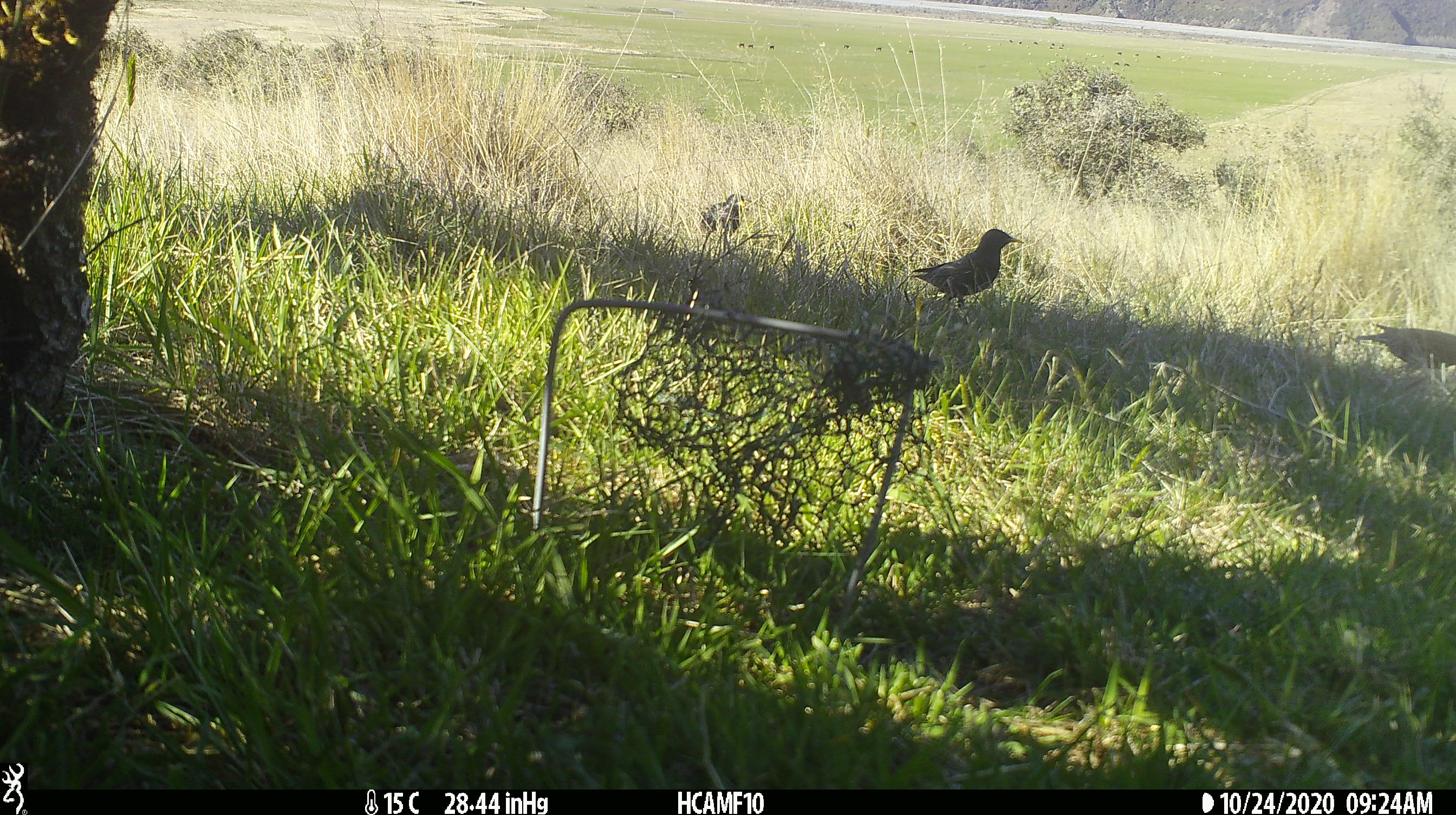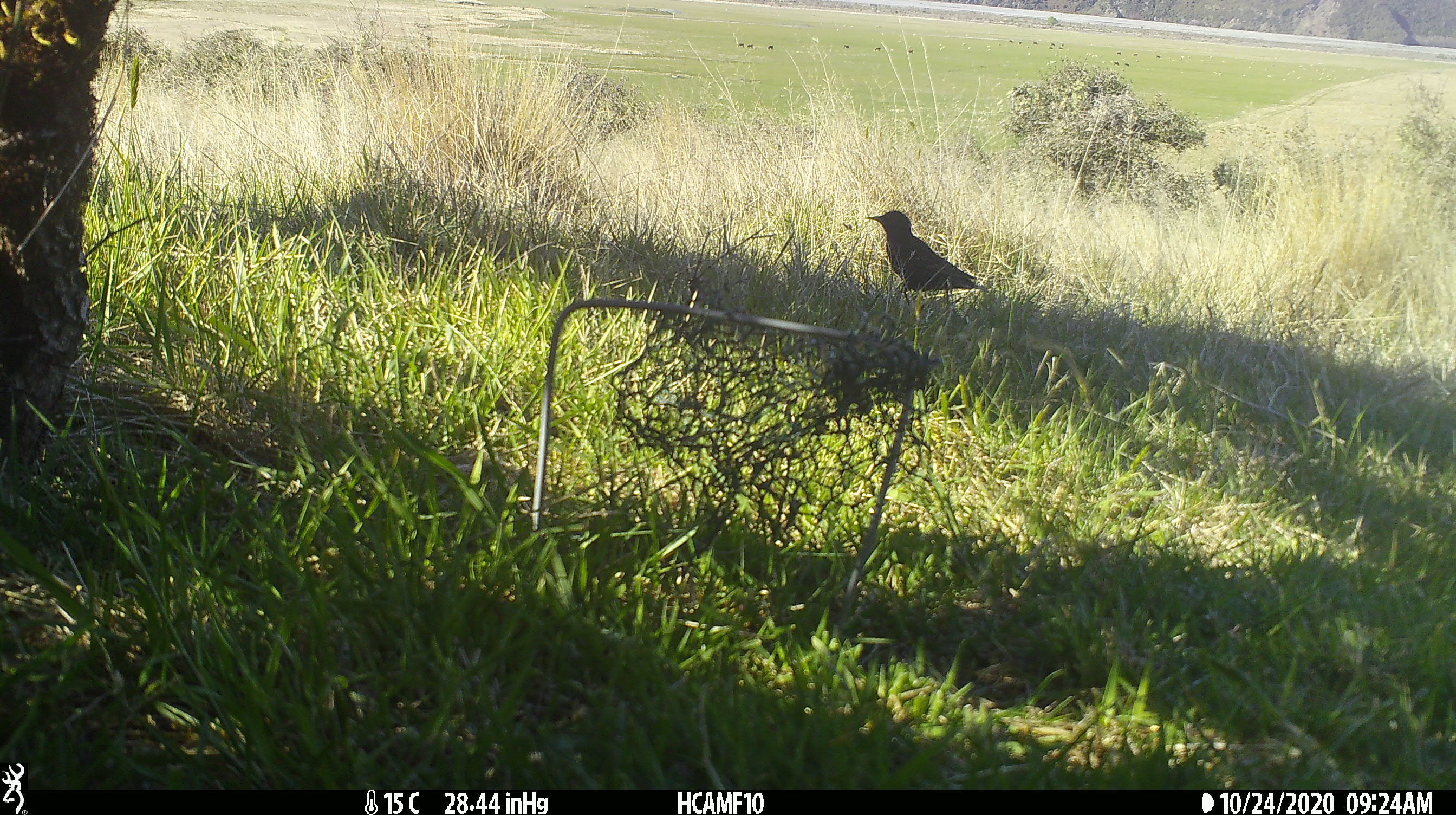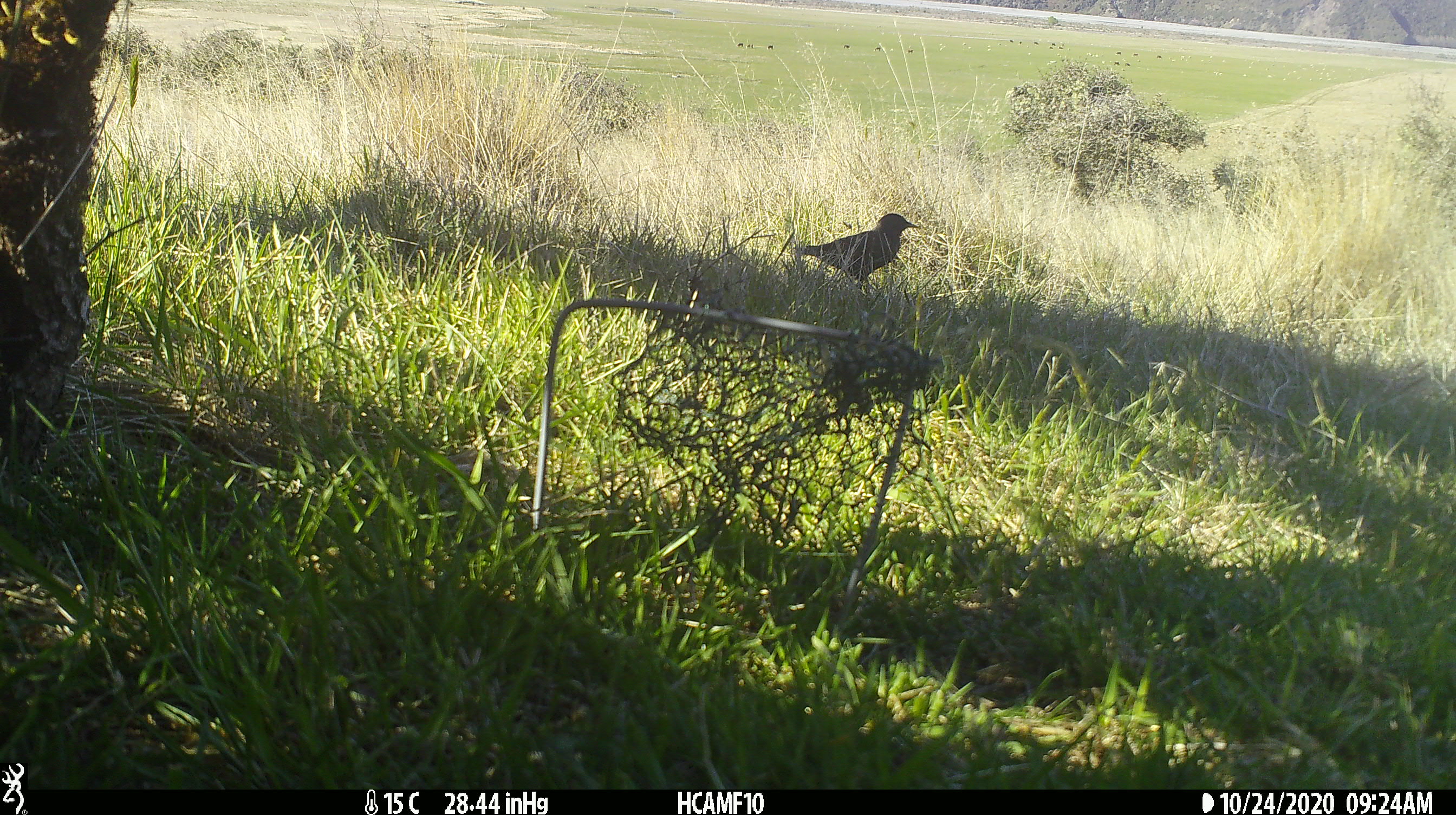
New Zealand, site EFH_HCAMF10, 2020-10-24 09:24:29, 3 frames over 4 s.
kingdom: Animalia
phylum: Chordata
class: Aves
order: Passeriformes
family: Sturnidae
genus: Sturnus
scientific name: Sturnus vulgaris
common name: european starling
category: starling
Starling (european starling) (Sturnus vulgaris).